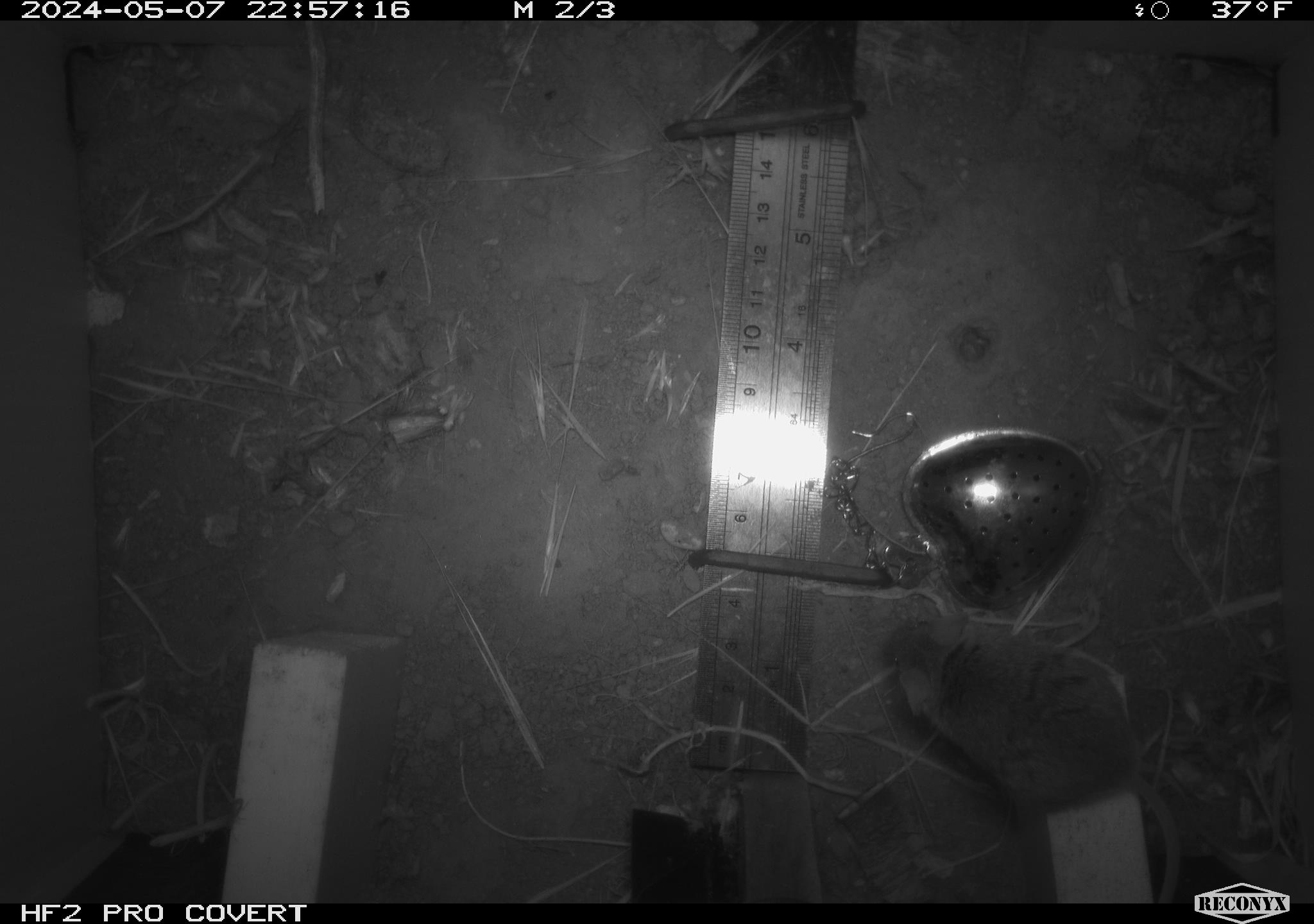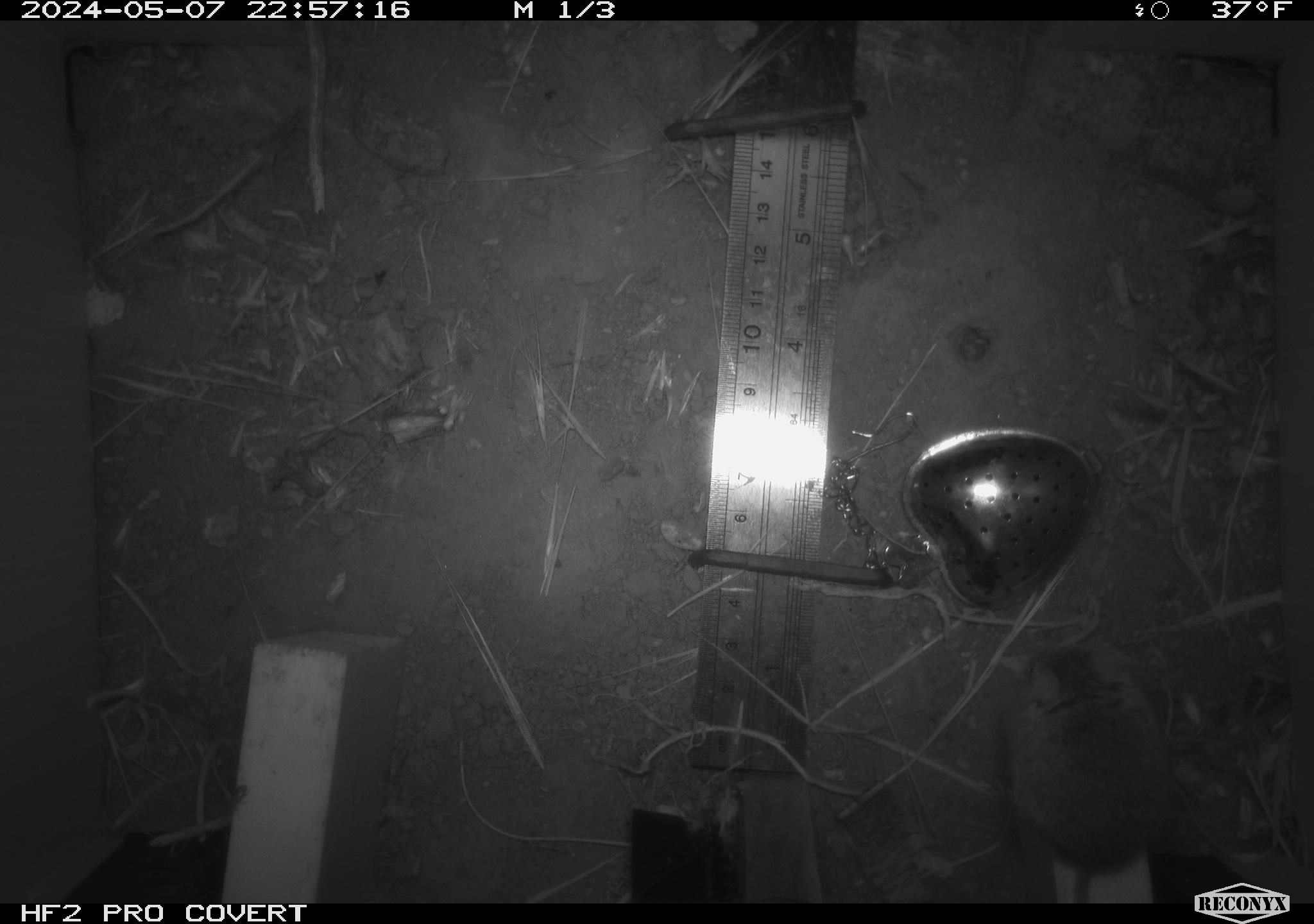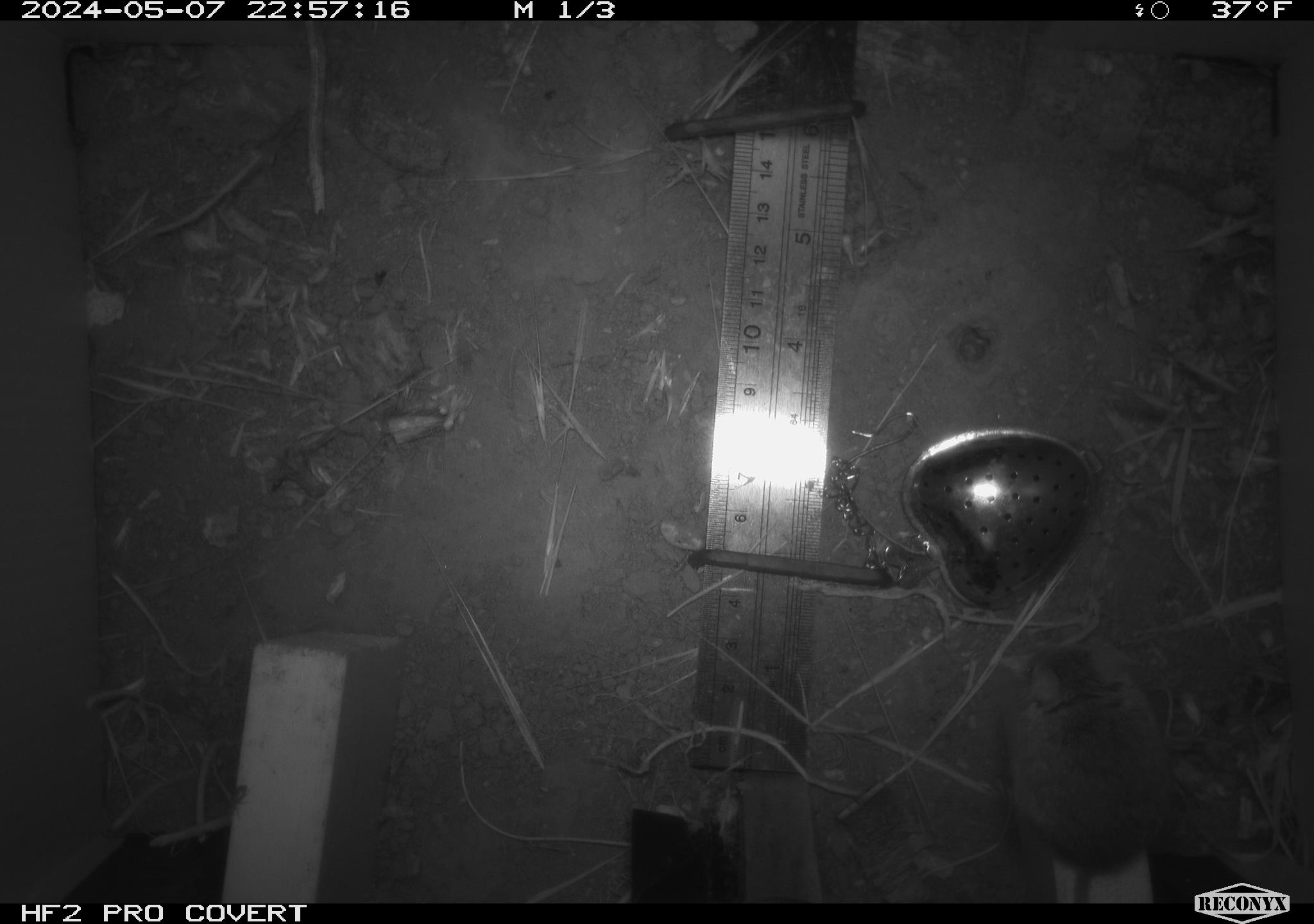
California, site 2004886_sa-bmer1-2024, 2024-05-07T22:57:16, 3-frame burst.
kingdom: Animalia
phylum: Chordata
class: Mammalia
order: Rodentia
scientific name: Rodentia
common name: mouse species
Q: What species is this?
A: Mouse species (Rodentia).